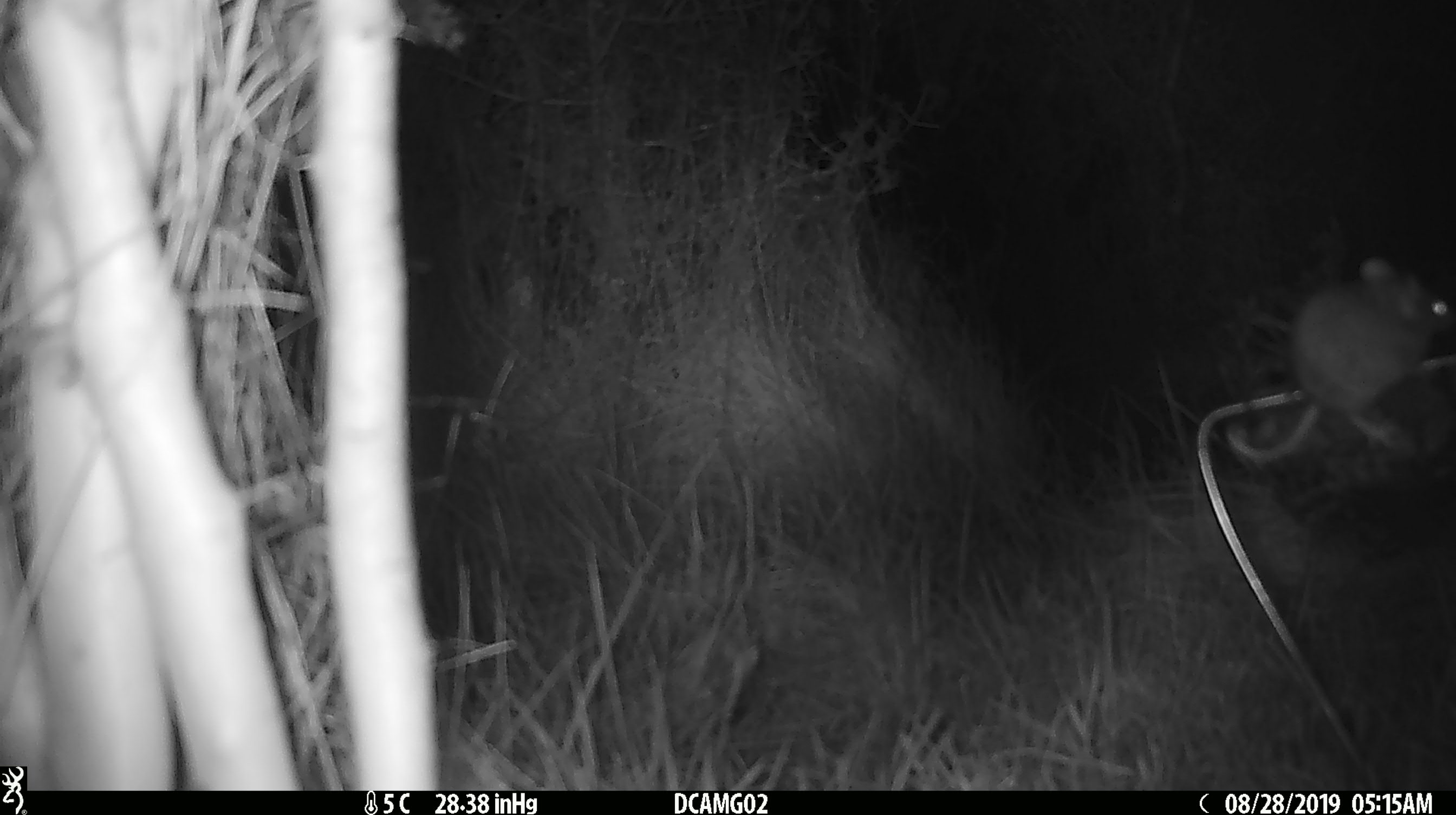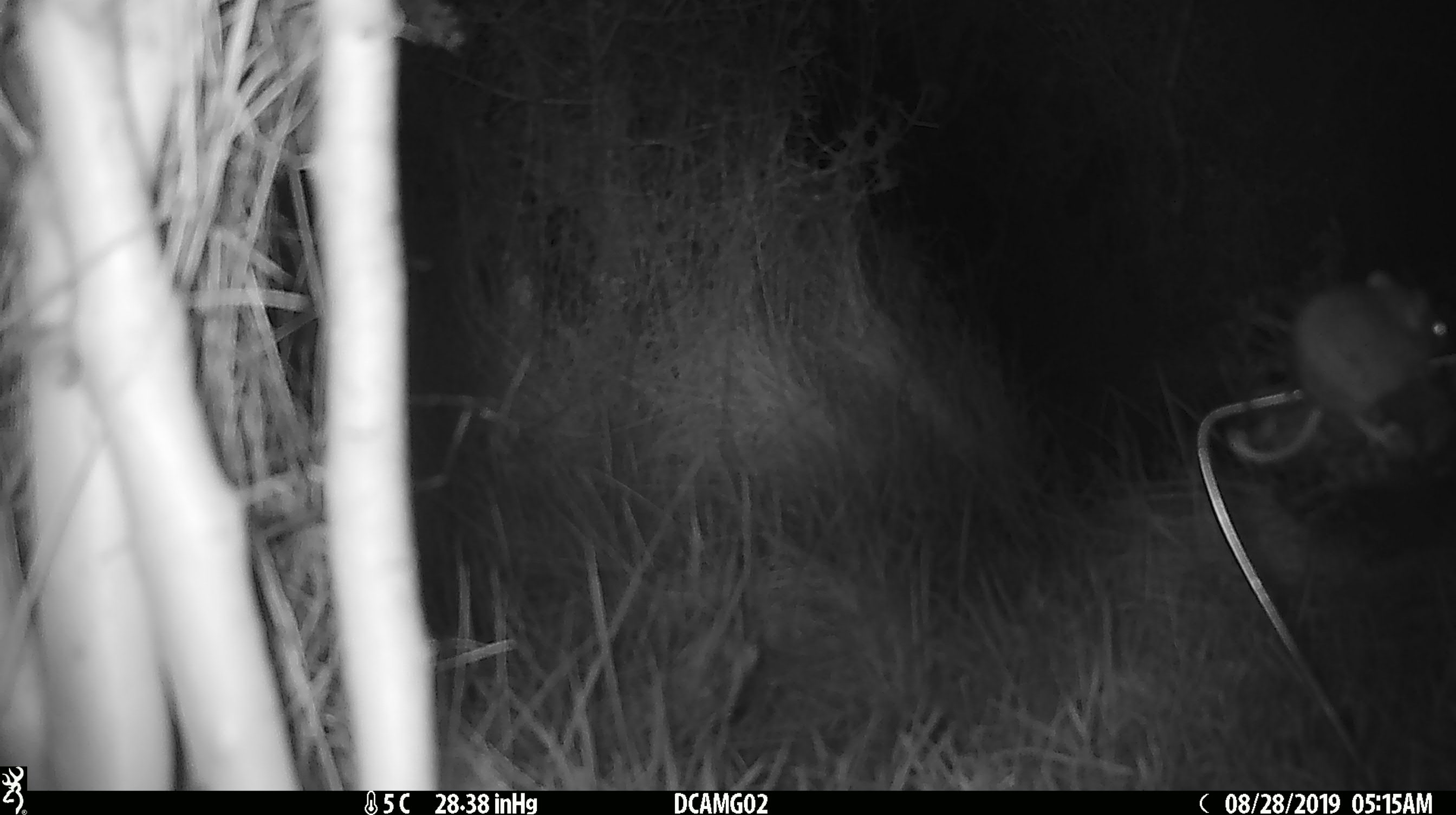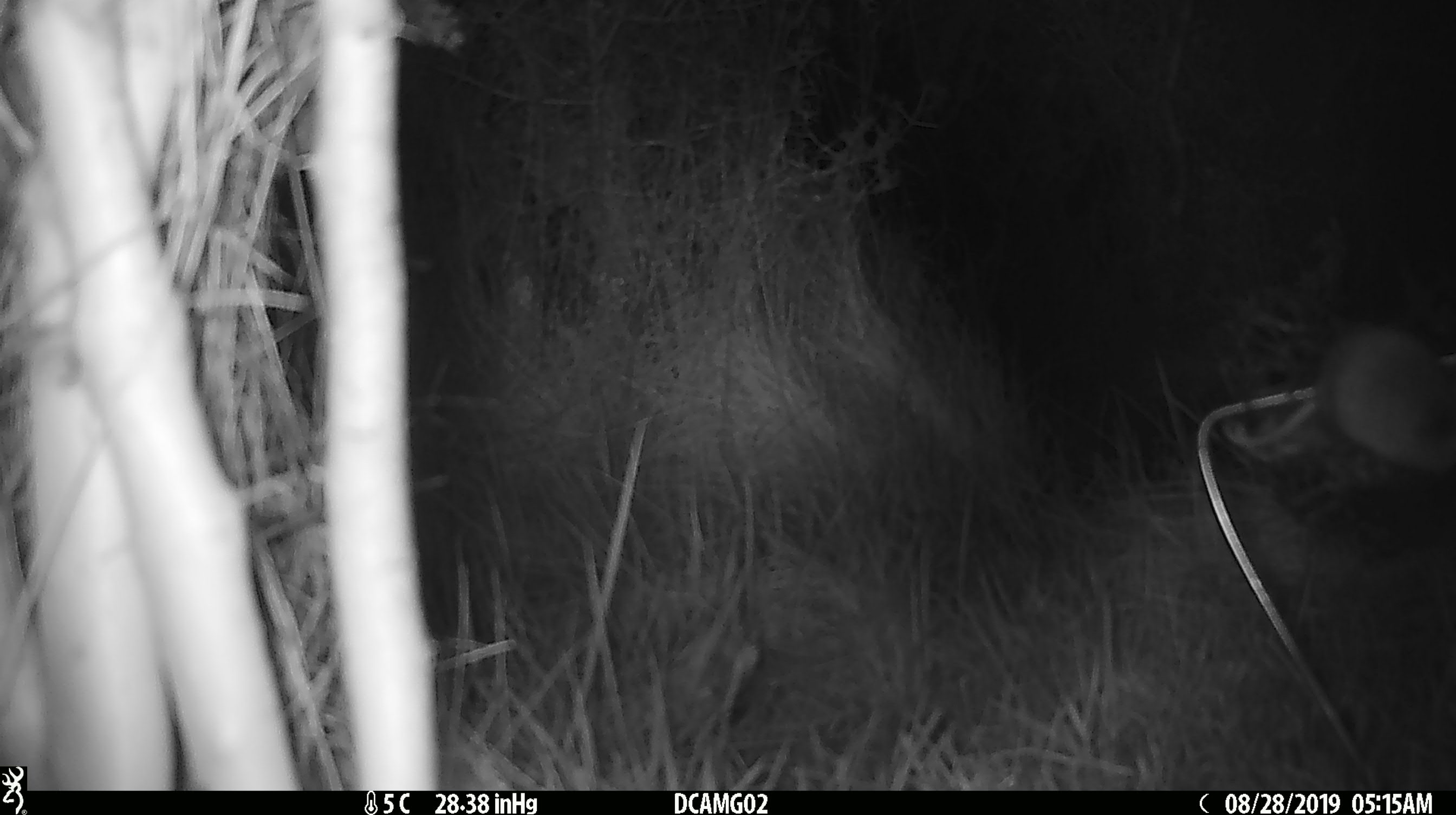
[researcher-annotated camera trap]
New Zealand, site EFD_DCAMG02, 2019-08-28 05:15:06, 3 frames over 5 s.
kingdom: Animalia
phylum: Chordata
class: Mammalia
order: Rodentia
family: Muridae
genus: Mus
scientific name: Mus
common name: mouse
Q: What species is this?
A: Mouse (Mus).